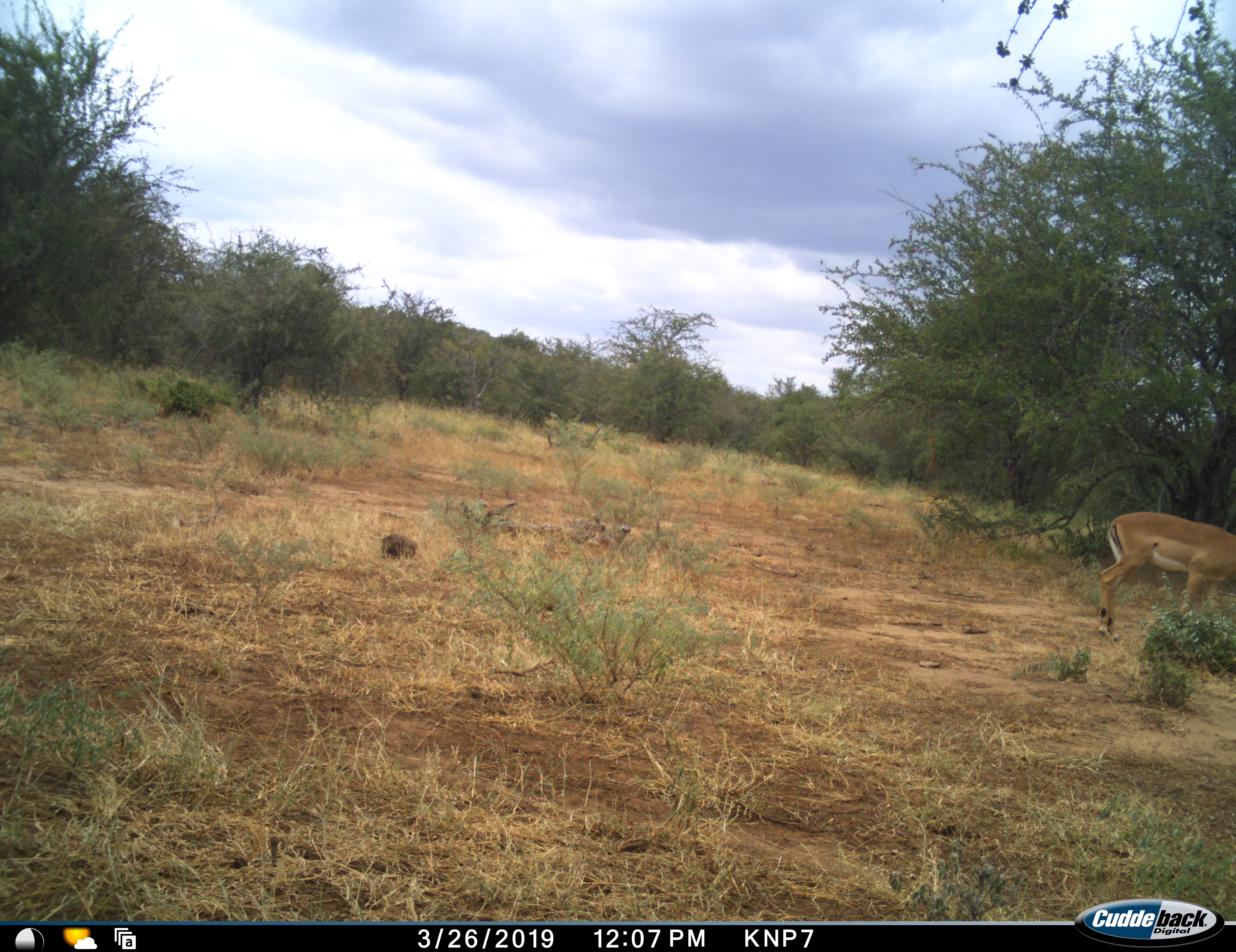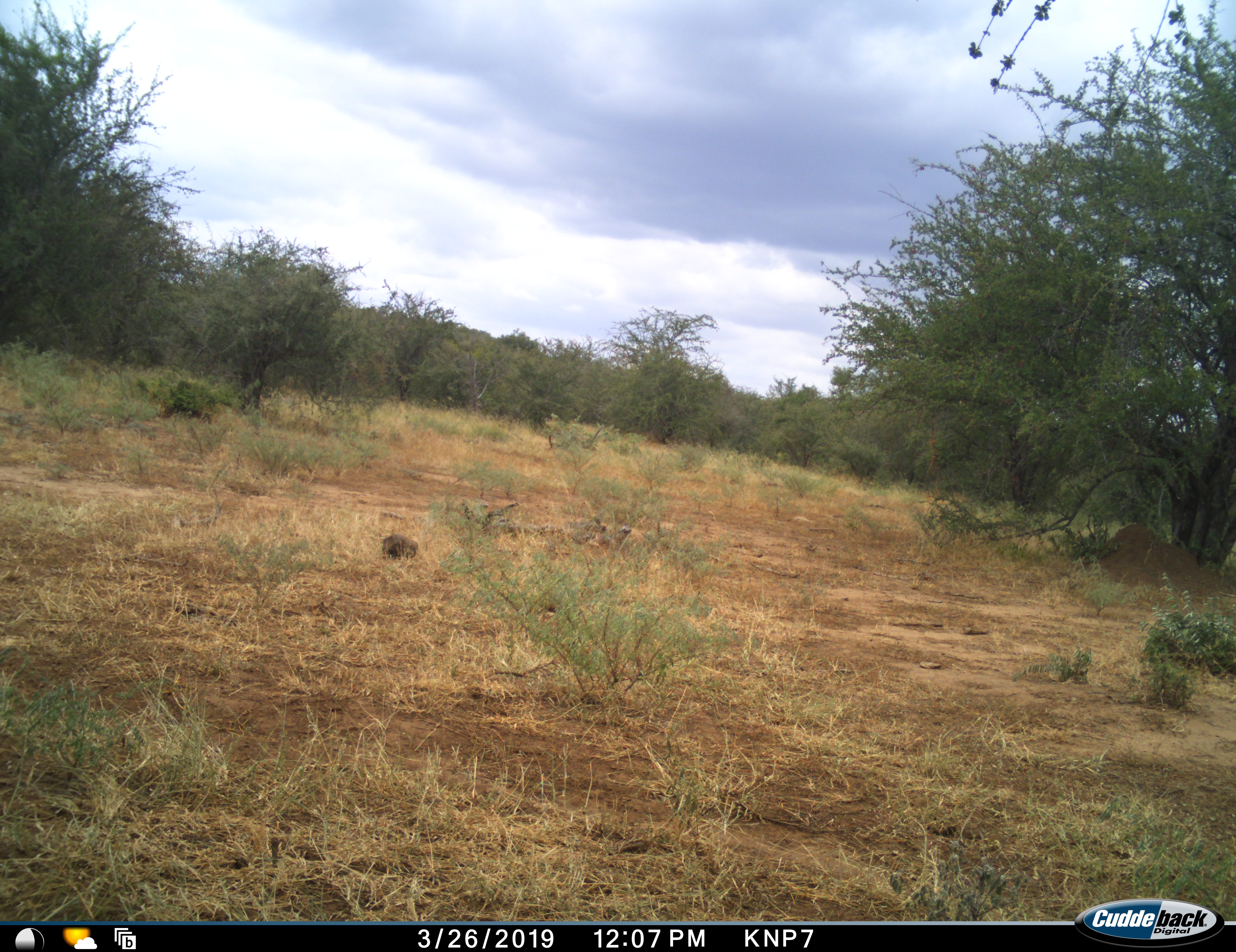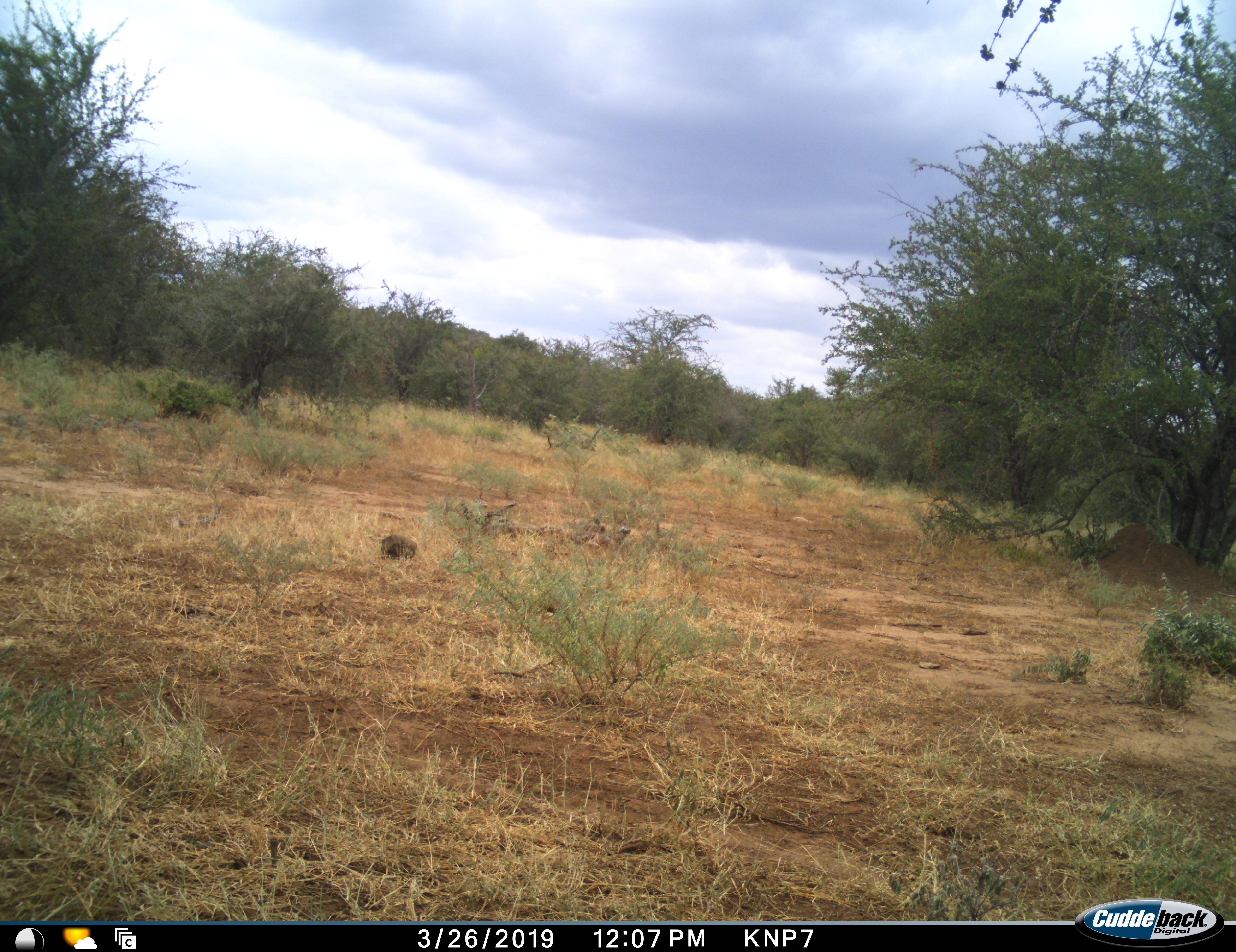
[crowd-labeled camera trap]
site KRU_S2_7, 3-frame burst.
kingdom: Animalia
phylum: Chordata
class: Mammalia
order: Artiodactyla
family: Bovidae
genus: Aepyceros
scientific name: Aepyceros melampus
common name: impala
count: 1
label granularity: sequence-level